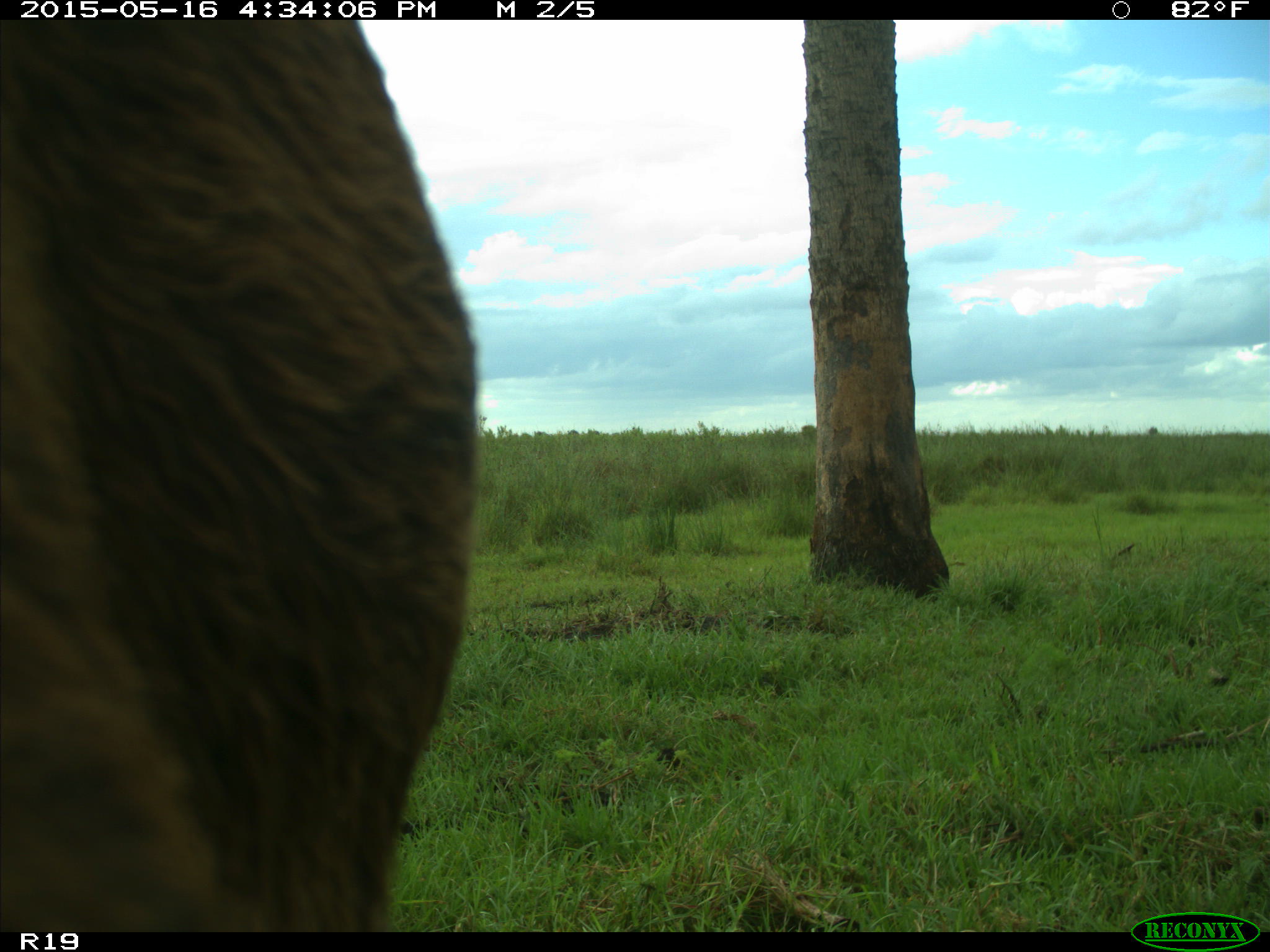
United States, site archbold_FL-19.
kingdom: Animalia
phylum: Chordata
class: Mammalia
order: Artiodactyla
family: Bovidae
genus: Bos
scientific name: Bos taurus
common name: domestic cow